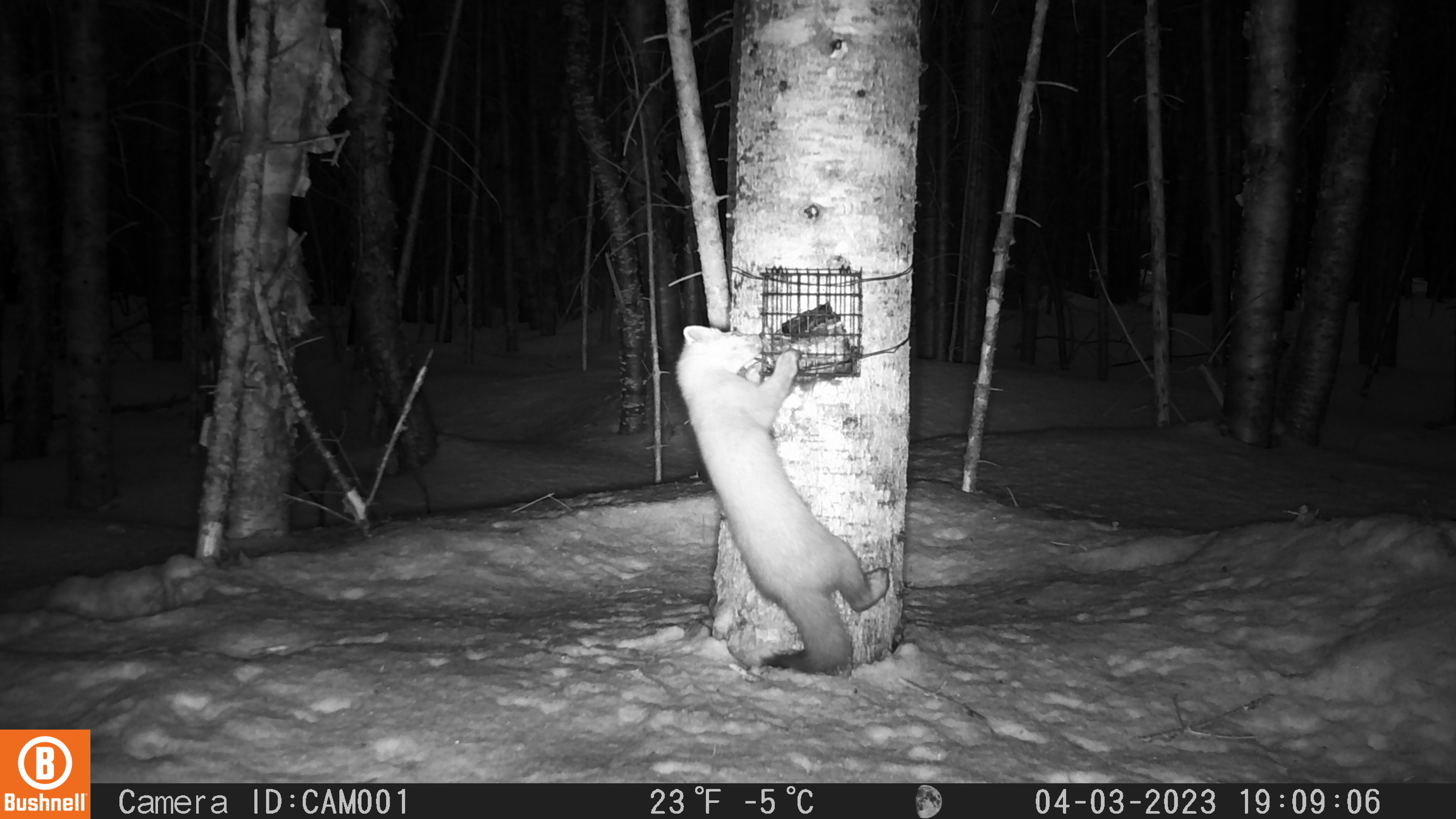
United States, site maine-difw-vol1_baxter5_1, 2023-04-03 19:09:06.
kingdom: Animalia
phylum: Chordata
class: Mammalia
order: Carnivora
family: Mustelidae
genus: Martes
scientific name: Martes americana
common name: american marten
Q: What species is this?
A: American marten (Martes americana).